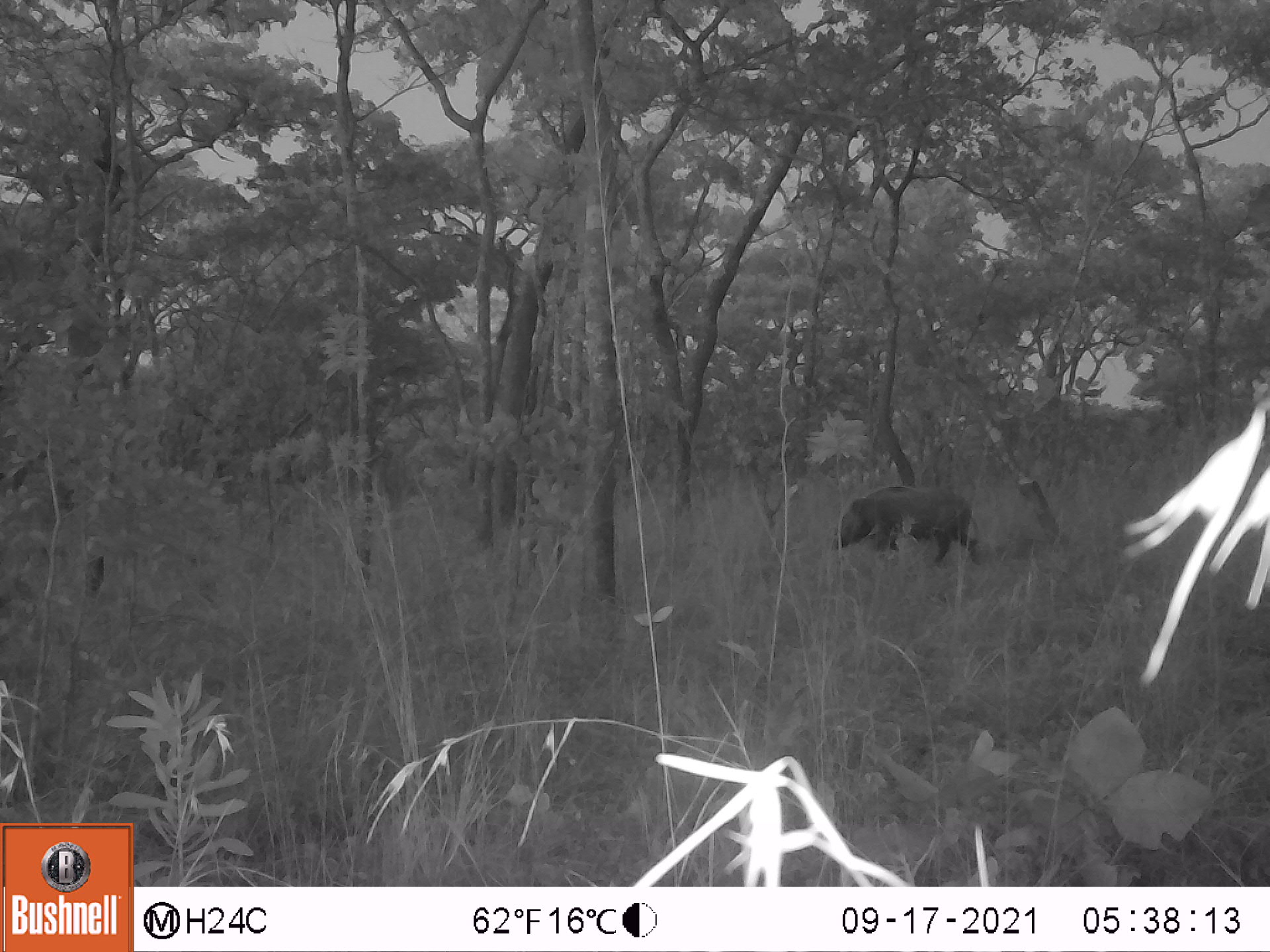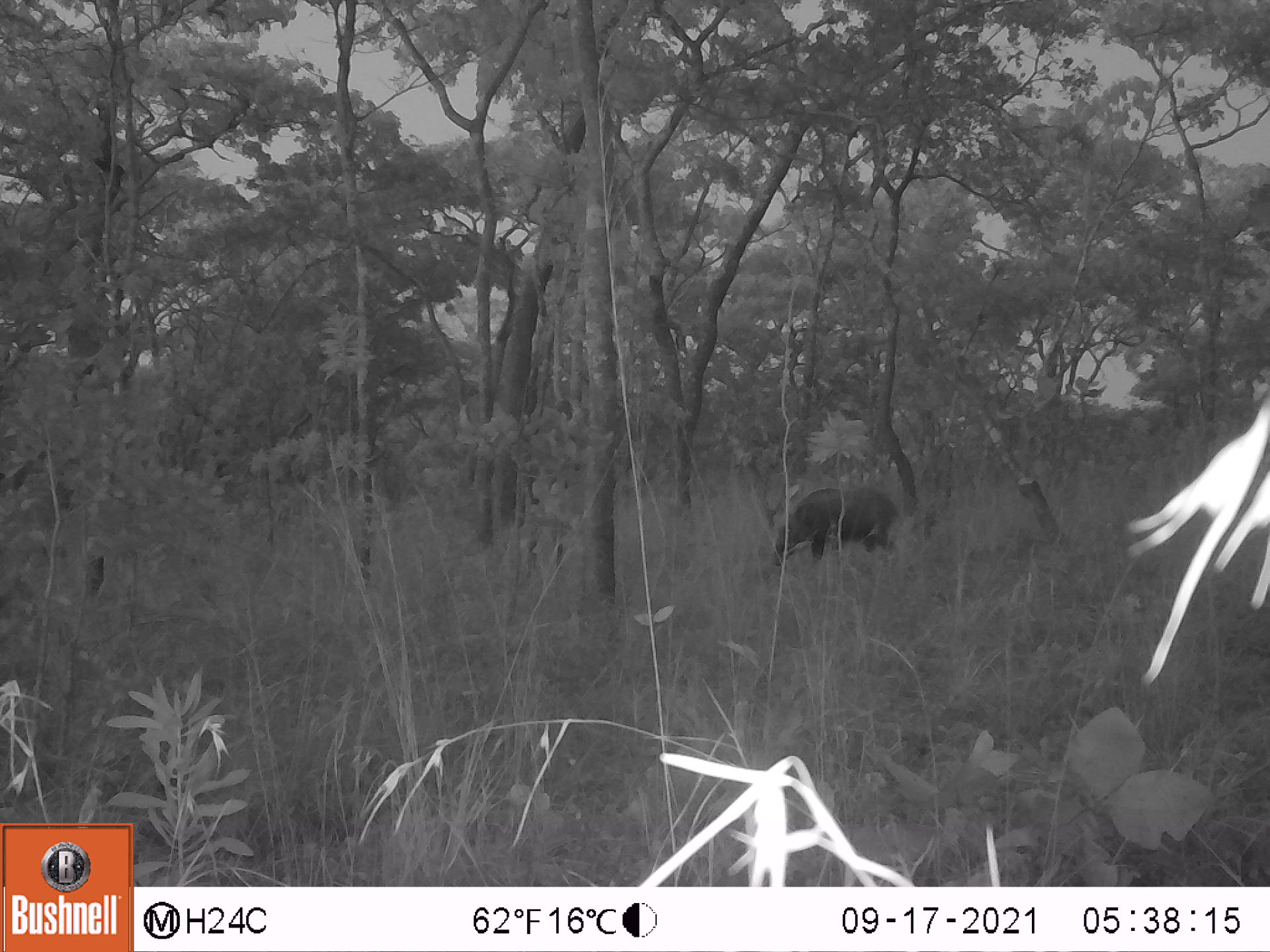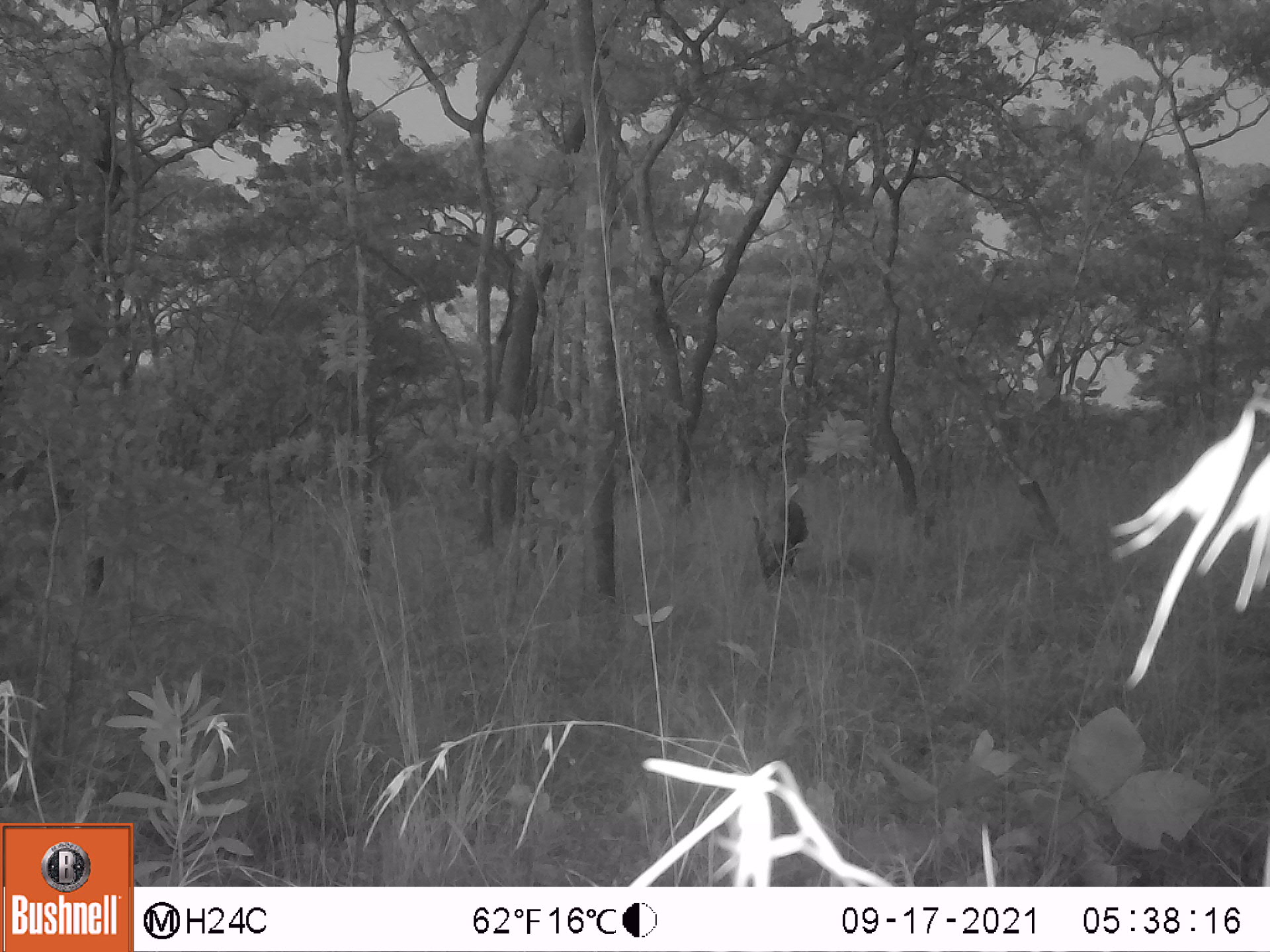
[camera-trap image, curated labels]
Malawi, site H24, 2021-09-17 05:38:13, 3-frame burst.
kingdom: Animalia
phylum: Chordata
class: Mammalia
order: Artiodactyla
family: Suidae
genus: Potamochoerus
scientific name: Potamochoerus larvatus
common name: bushpig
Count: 1.